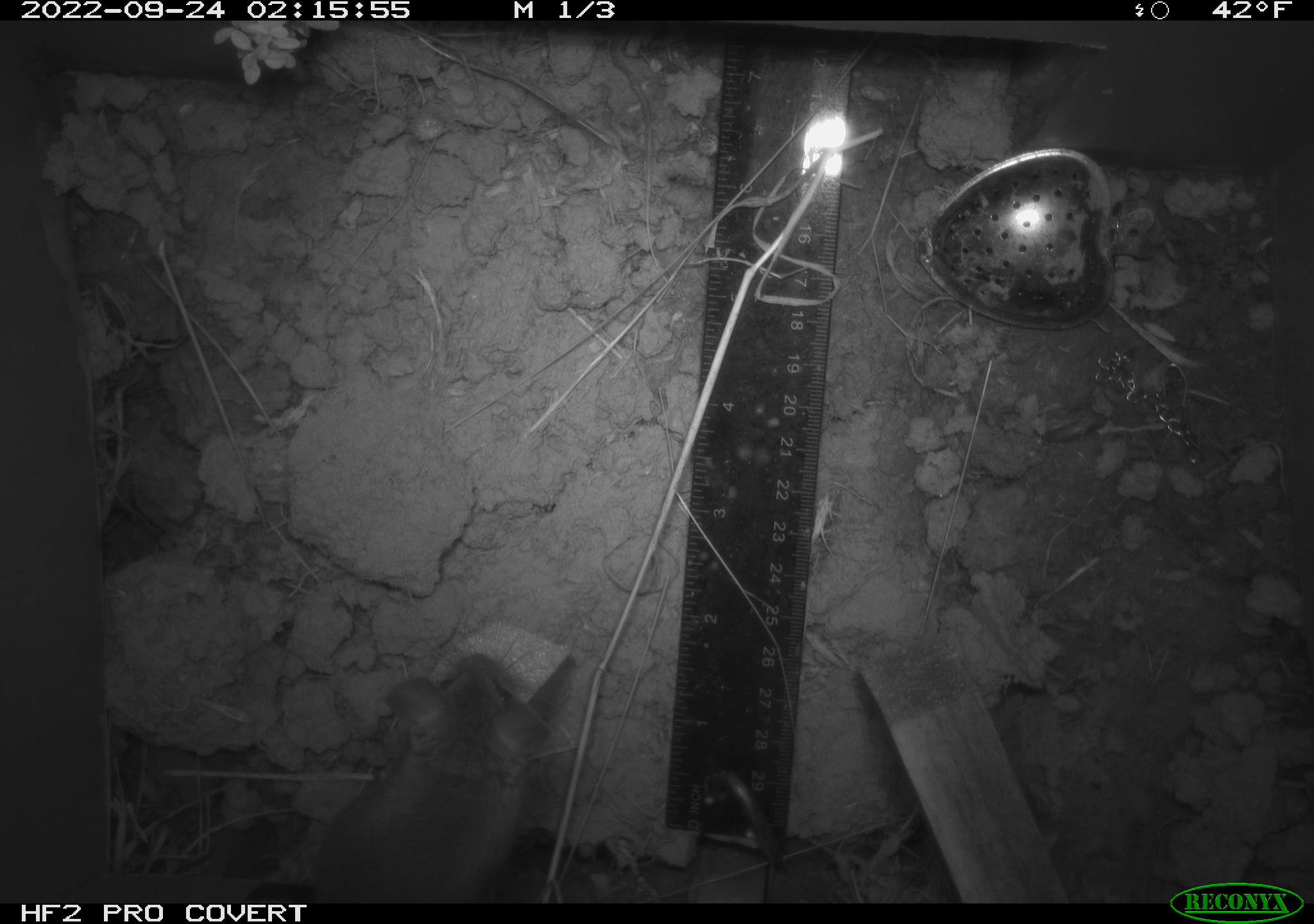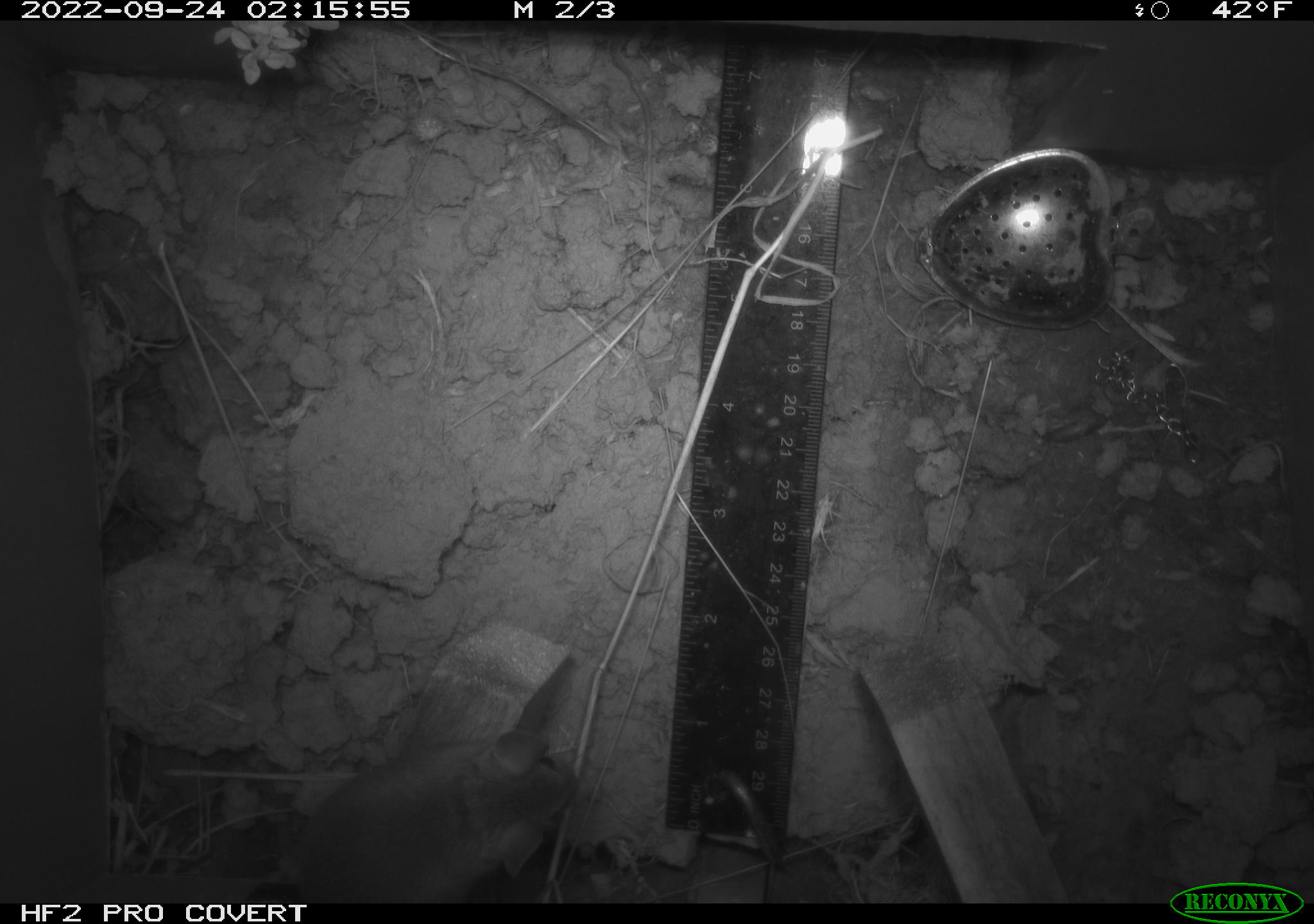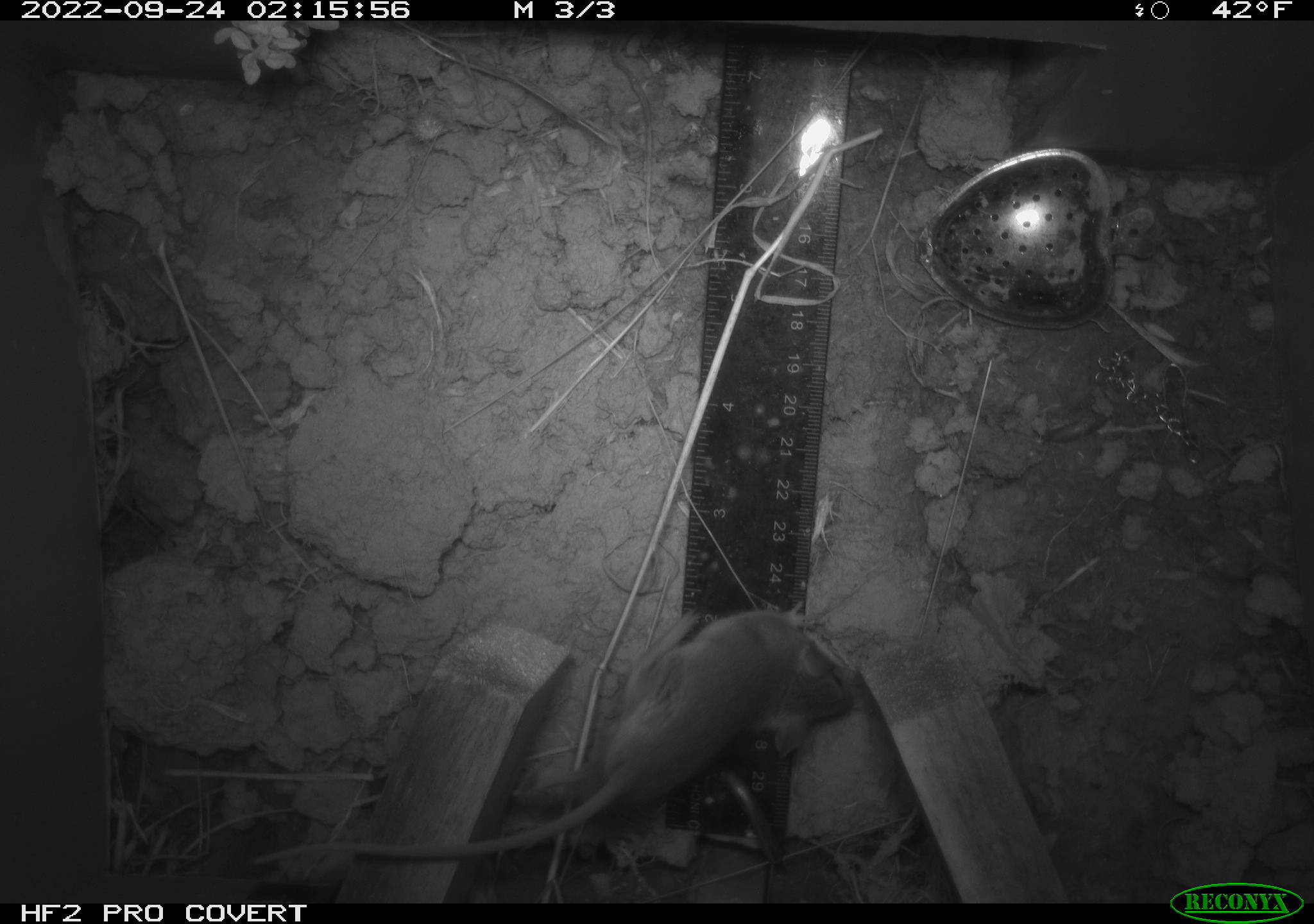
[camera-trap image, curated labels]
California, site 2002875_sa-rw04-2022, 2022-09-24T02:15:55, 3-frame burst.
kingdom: Animalia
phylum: Chordata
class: Mammalia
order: Rodentia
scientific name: Rodentia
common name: mouse species